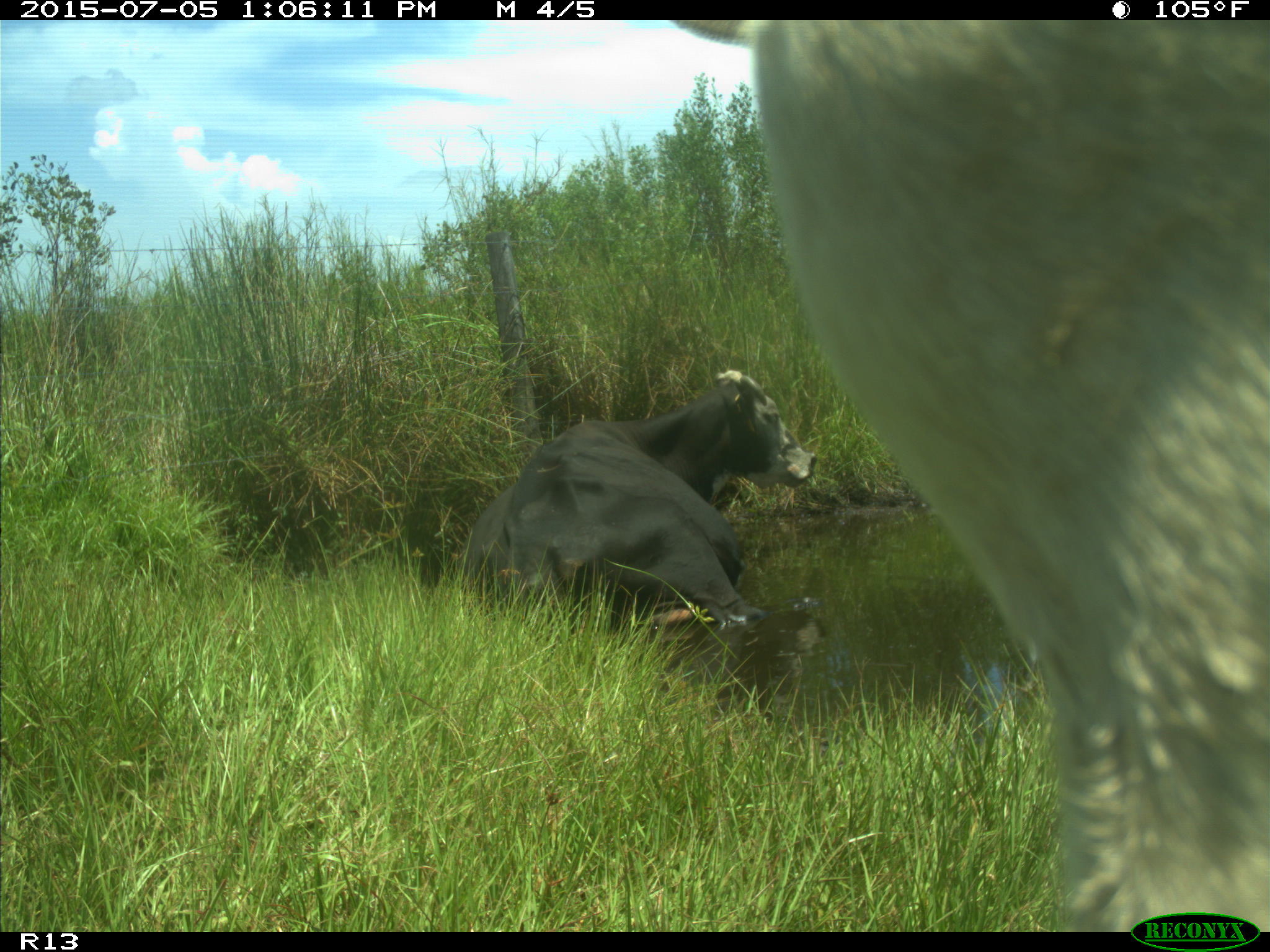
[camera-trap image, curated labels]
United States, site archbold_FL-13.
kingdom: Animalia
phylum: Chordata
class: Mammalia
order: Artiodactyla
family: Bovidae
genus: Bos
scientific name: Bos taurus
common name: domestic cow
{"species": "Bos taurus (domestic cow)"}